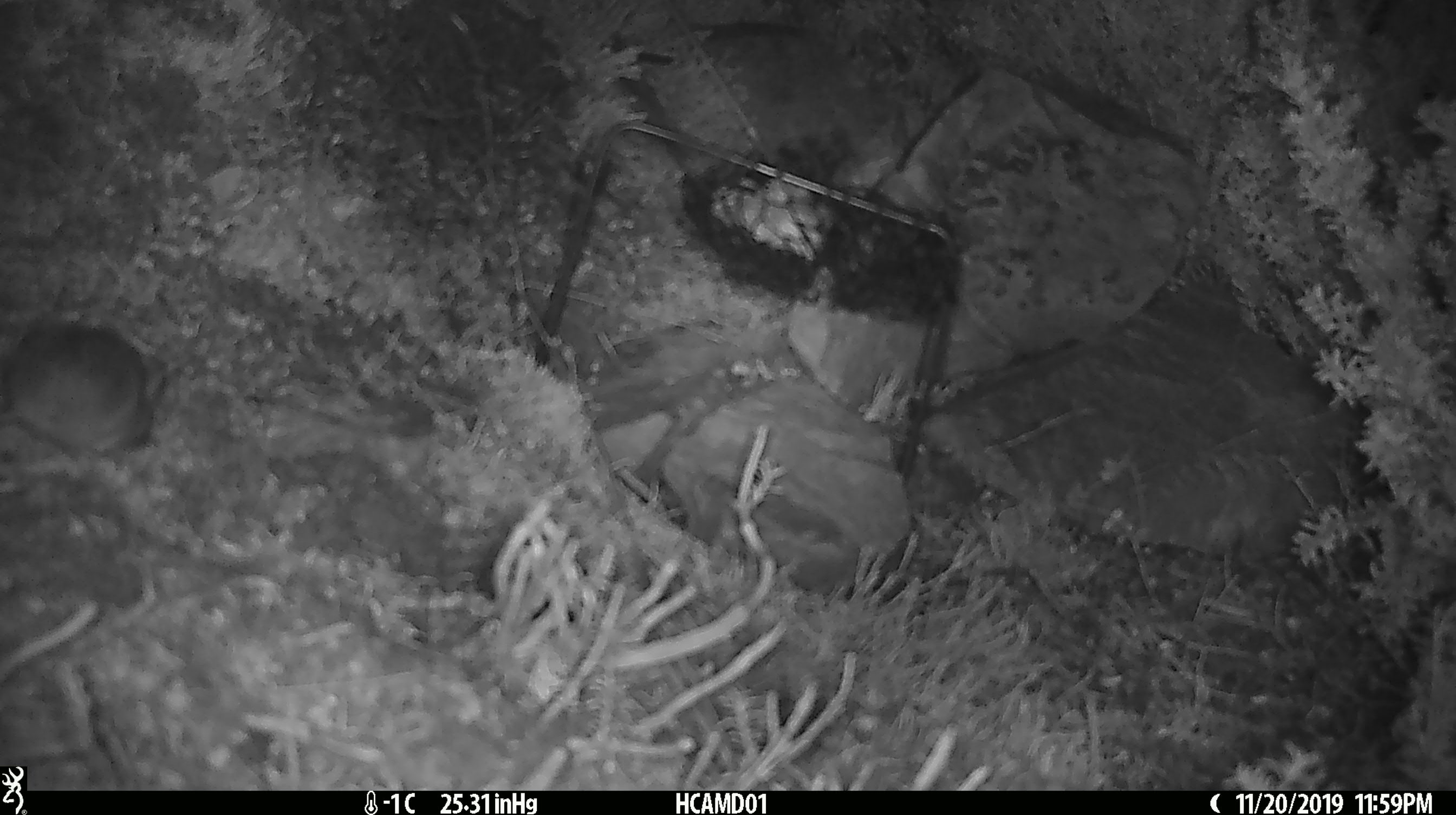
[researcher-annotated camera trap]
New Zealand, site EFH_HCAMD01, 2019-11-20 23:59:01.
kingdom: Animalia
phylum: Chordata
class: Mammalia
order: Rodentia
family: Muridae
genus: Mus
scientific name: Mus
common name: mouse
Mouse (Mus).